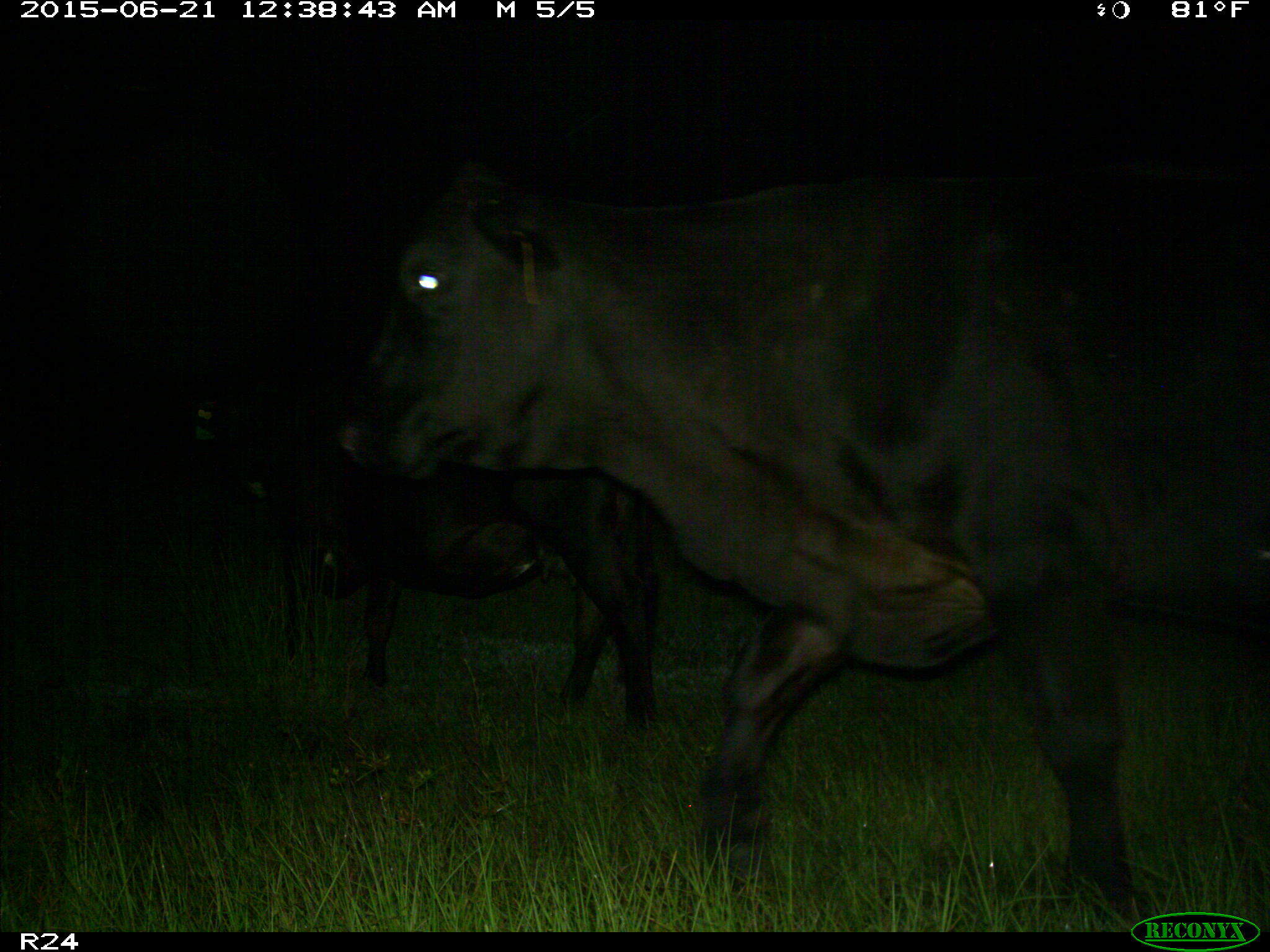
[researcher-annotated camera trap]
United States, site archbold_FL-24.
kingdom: Animalia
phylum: Chordata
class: Mammalia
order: Artiodactyla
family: Bovidae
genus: Bos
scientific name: Bos taurus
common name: domestic cow